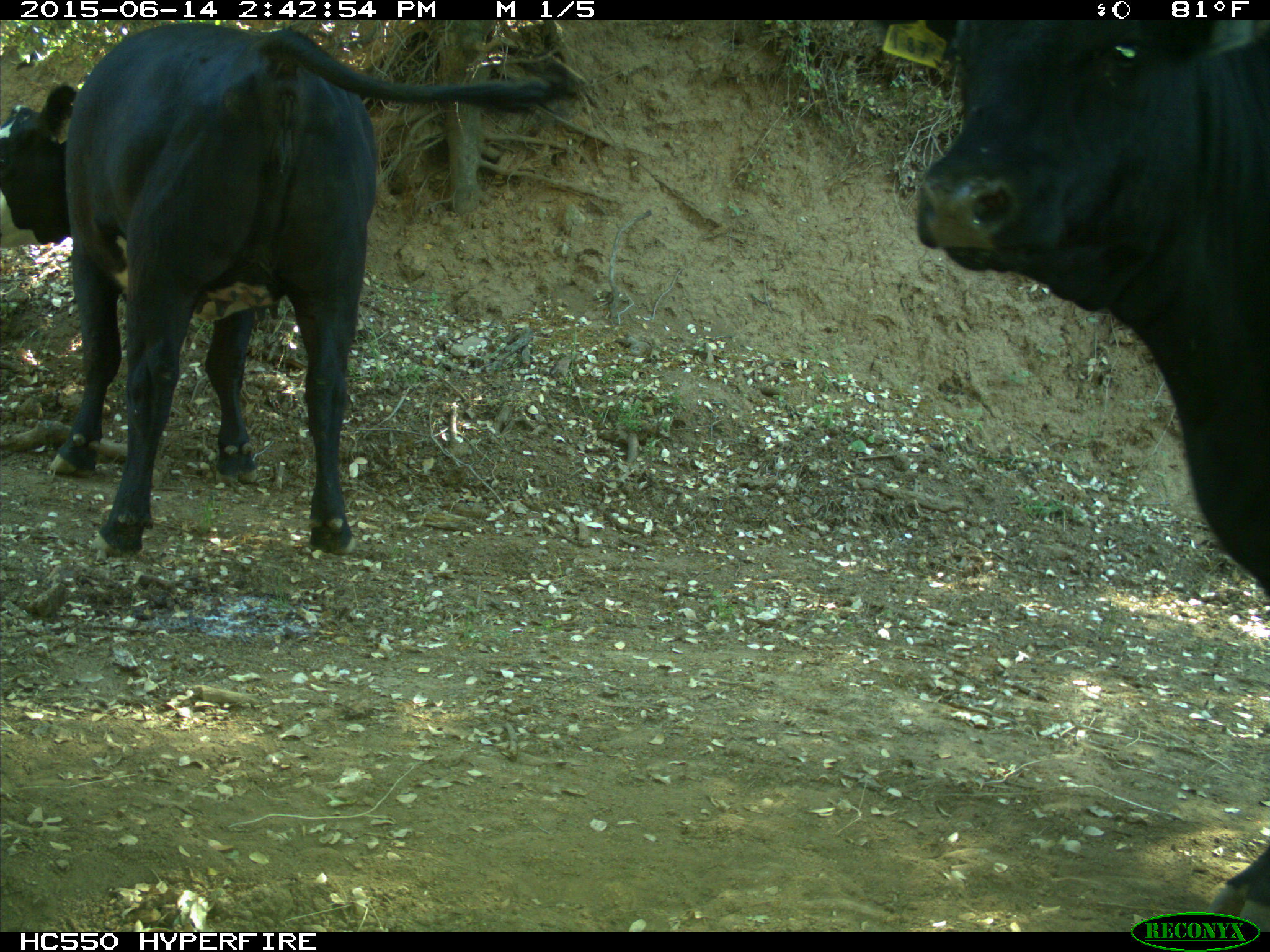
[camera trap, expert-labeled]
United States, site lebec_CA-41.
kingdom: Animalia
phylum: Chordata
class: Mammalia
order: Artiodactyla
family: Bovidae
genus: Bos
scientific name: Bos taurus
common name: domestic cow